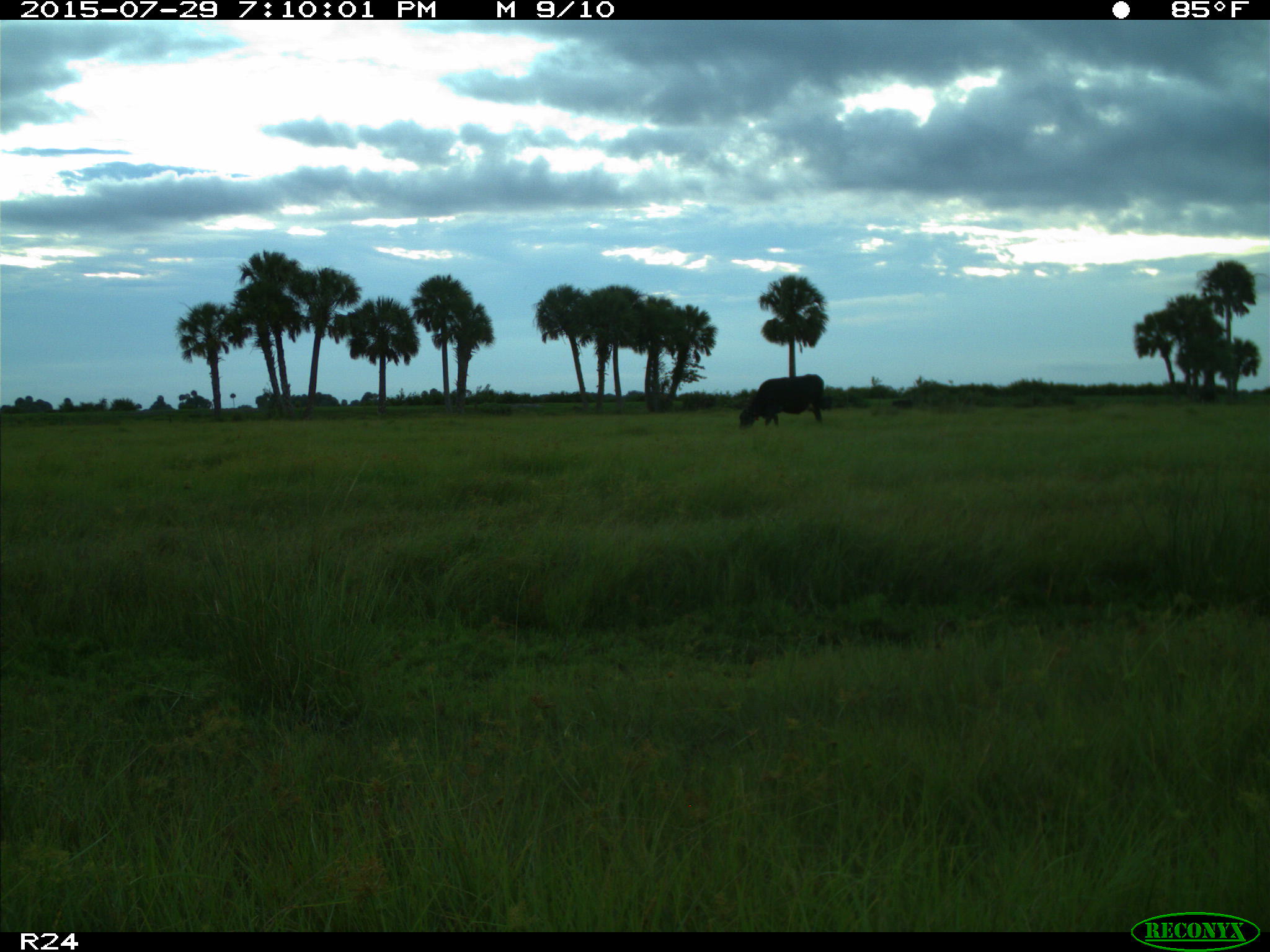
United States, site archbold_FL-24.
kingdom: Animalia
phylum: Chordata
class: Mammalia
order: Artiodactyla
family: Bovidae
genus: Bos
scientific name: Bos taurus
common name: domestic cow